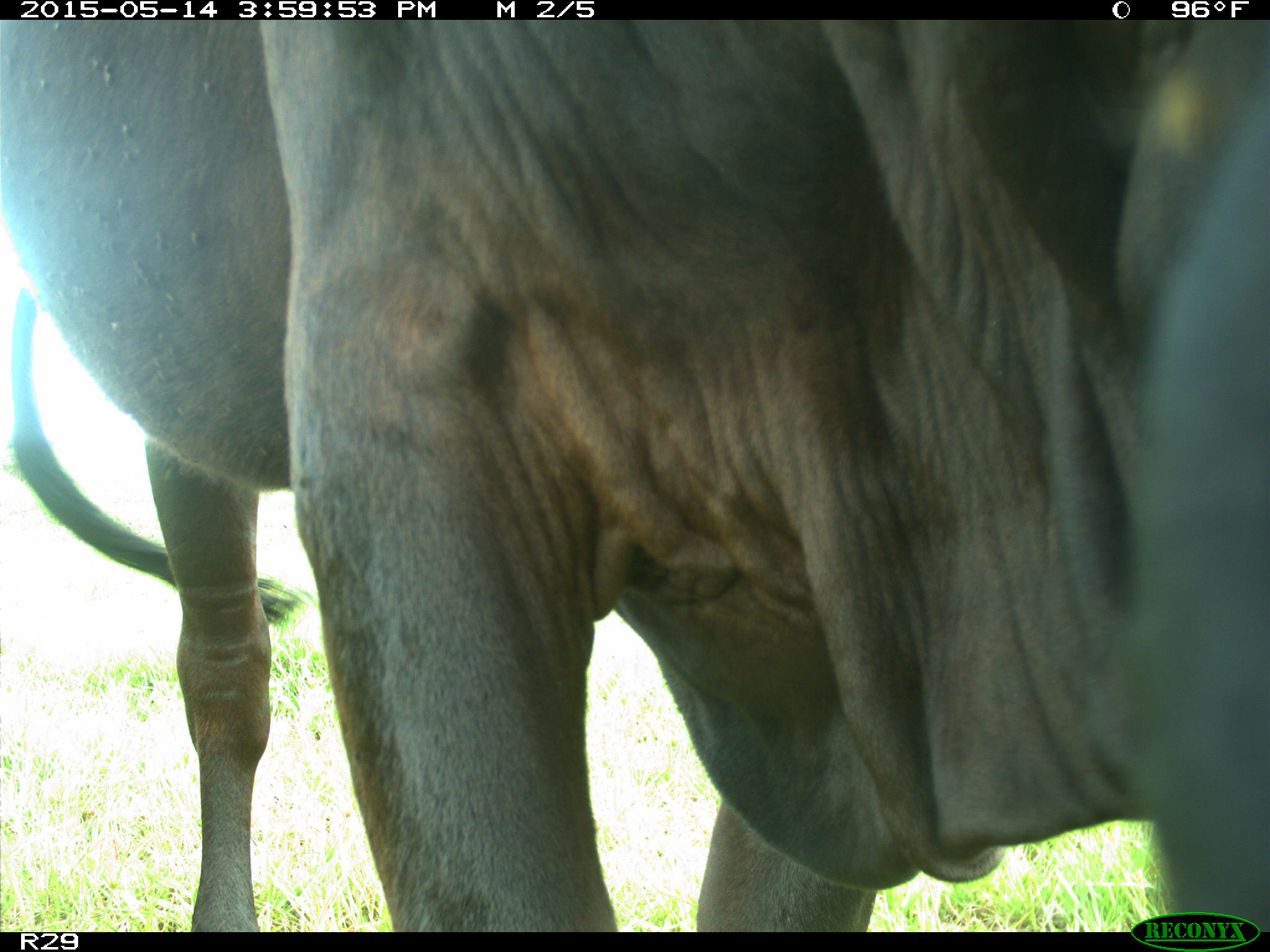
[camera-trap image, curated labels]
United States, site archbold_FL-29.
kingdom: Animalia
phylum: Chordata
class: Mammalia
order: Artiodactyla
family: Bovidae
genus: Bos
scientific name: Bos taurus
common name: domestic cow